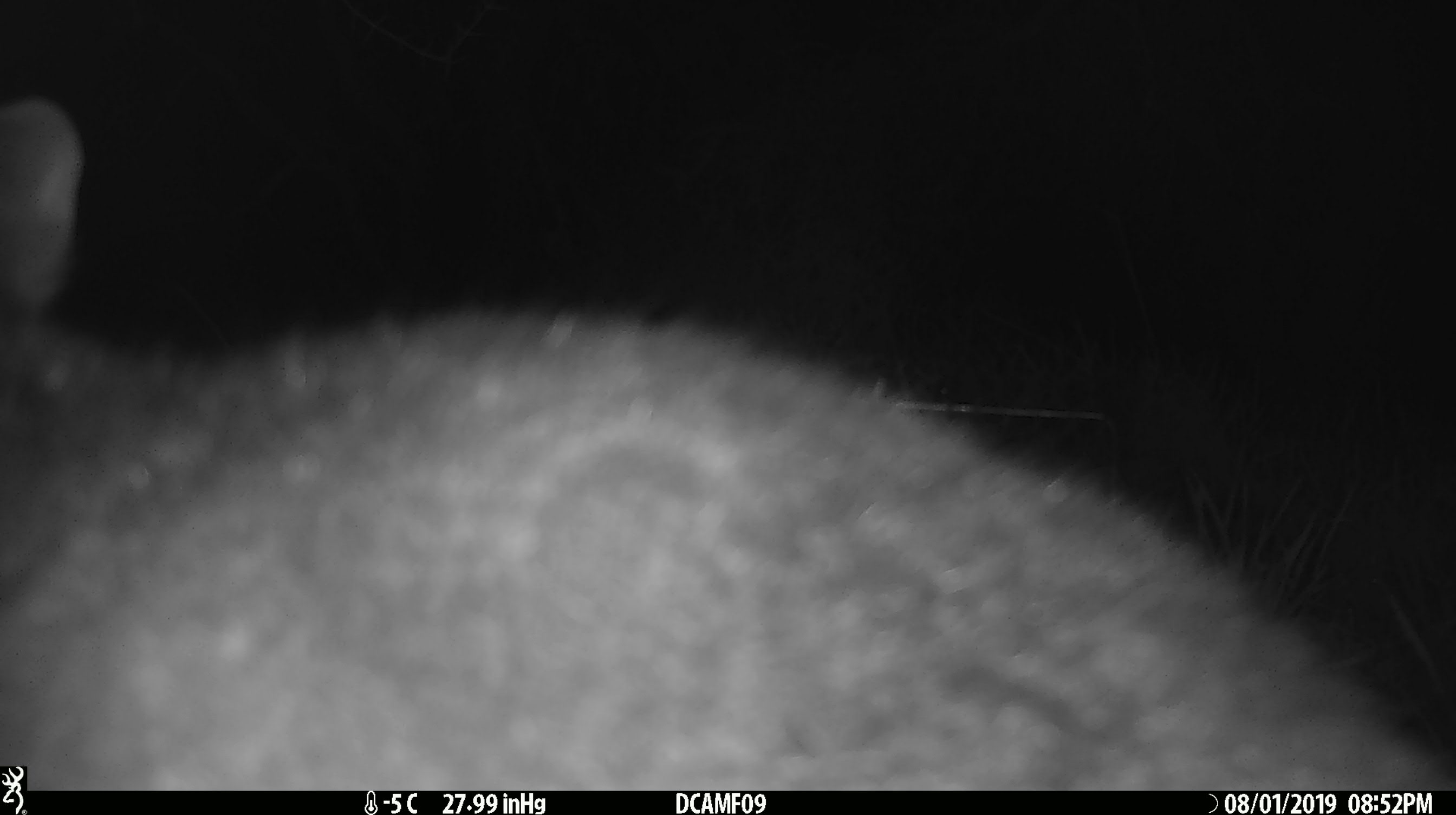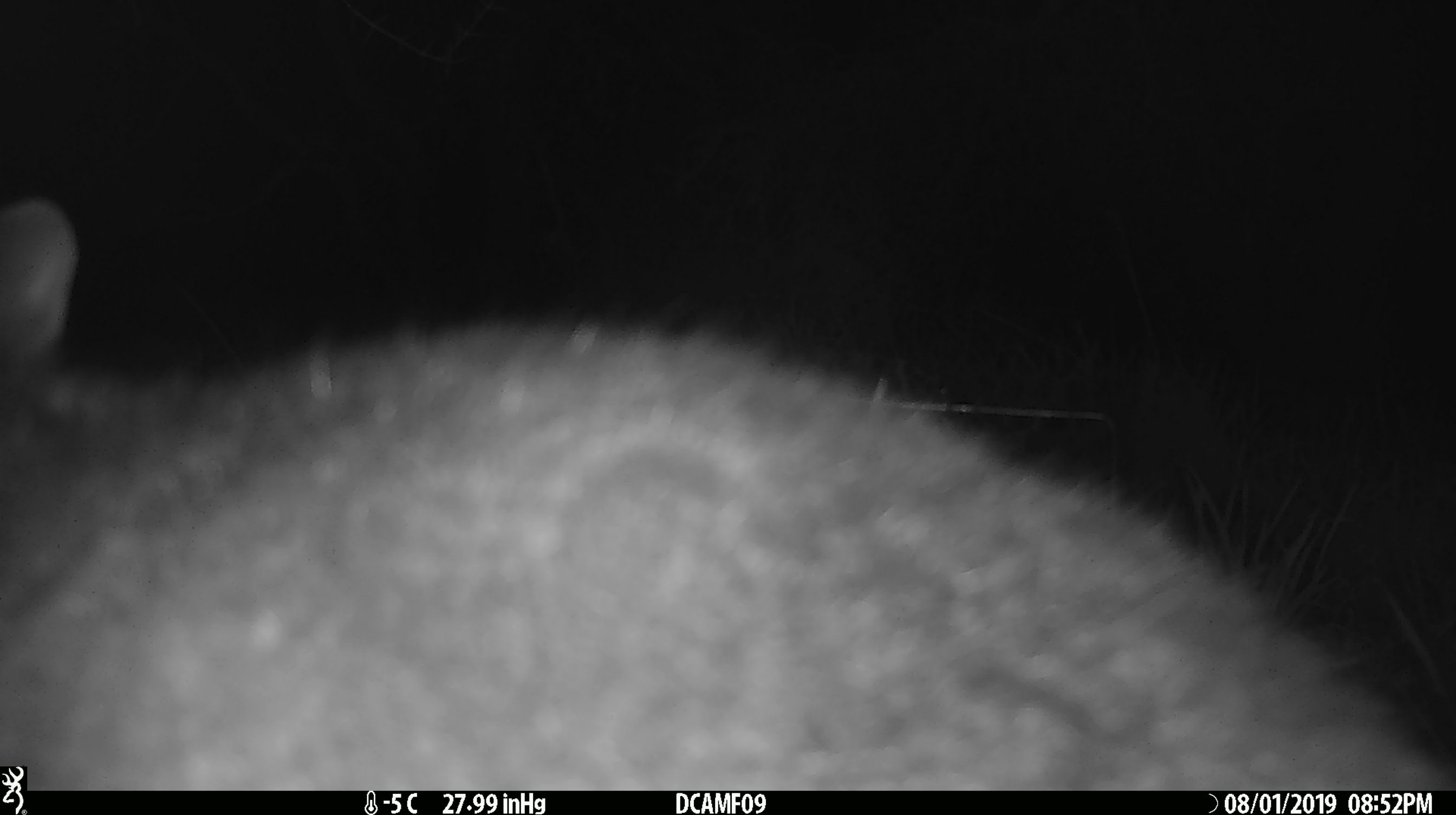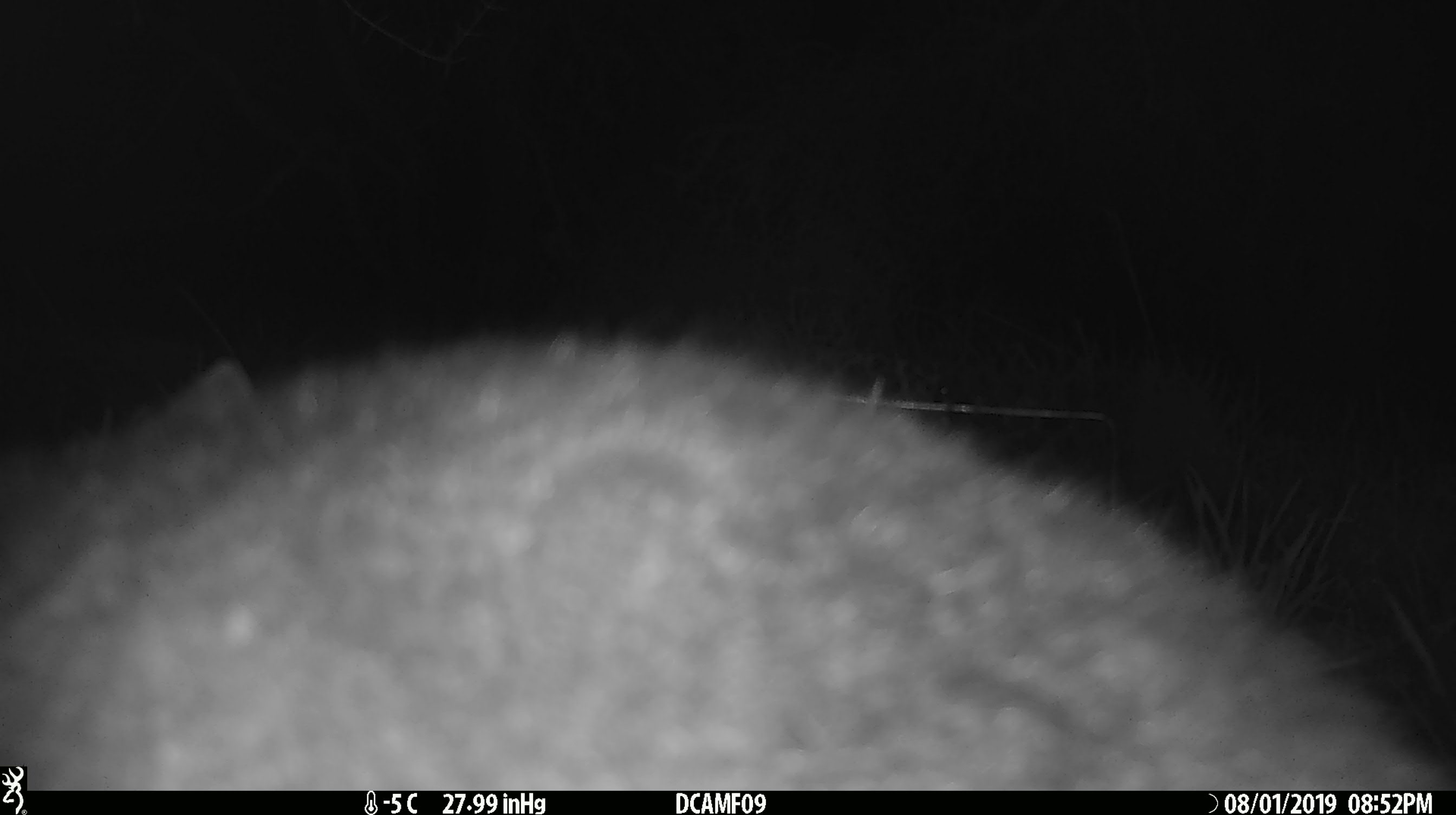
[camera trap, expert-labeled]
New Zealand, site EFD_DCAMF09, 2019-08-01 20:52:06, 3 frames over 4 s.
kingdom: Animalia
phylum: Chordata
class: Mammalia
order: Diprotodontia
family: Phalangeridae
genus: Trichosurus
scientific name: Trichosurus vulpecula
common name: common brushtail possum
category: possum